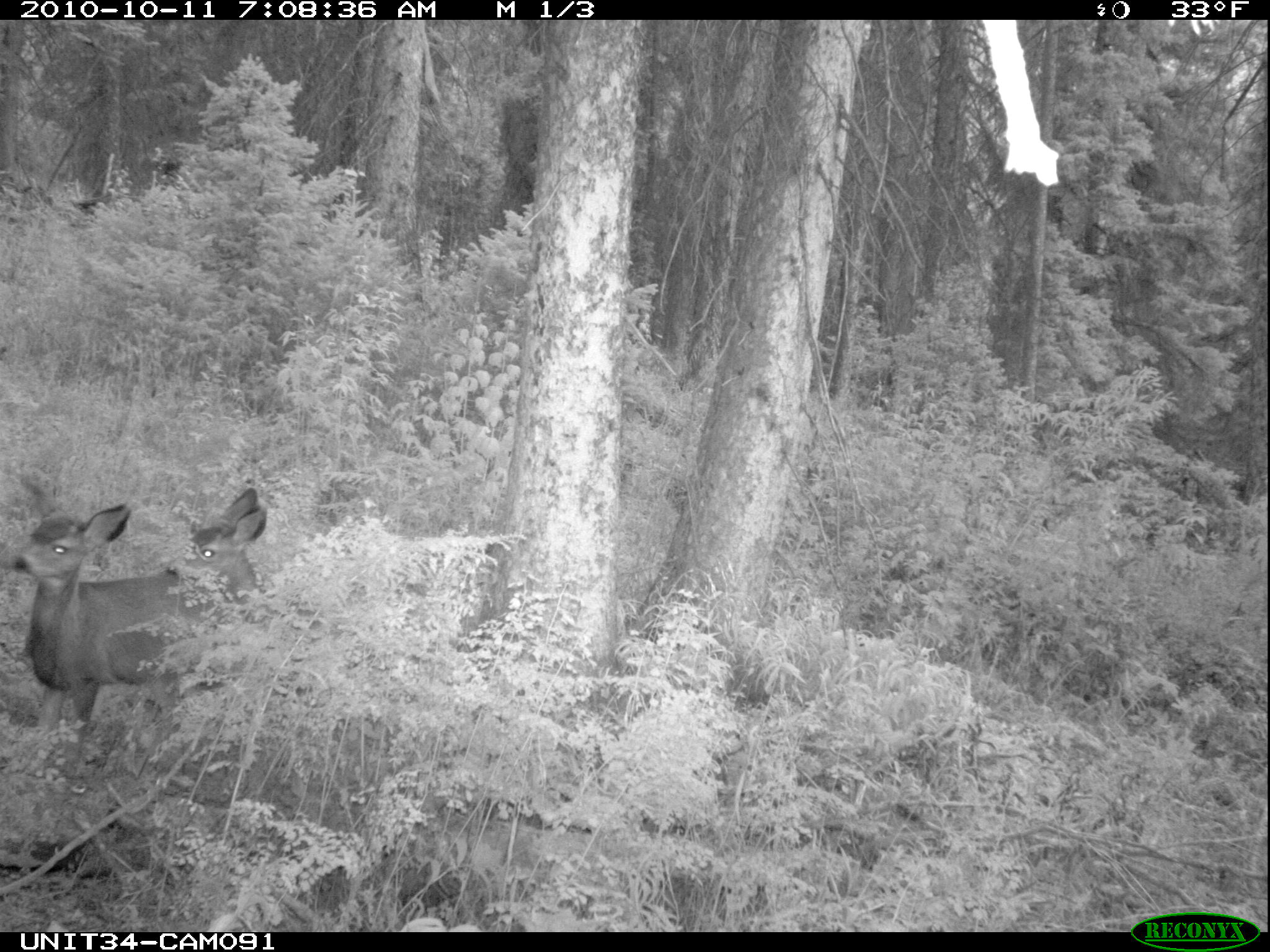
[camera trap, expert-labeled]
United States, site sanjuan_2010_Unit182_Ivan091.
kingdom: Animalia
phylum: Chordata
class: Mammalia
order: Artiodactyla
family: Cervidae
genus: Odocoileus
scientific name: Odocoileus hemionus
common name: mule deer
Odocoileus hemionus (mule deer).